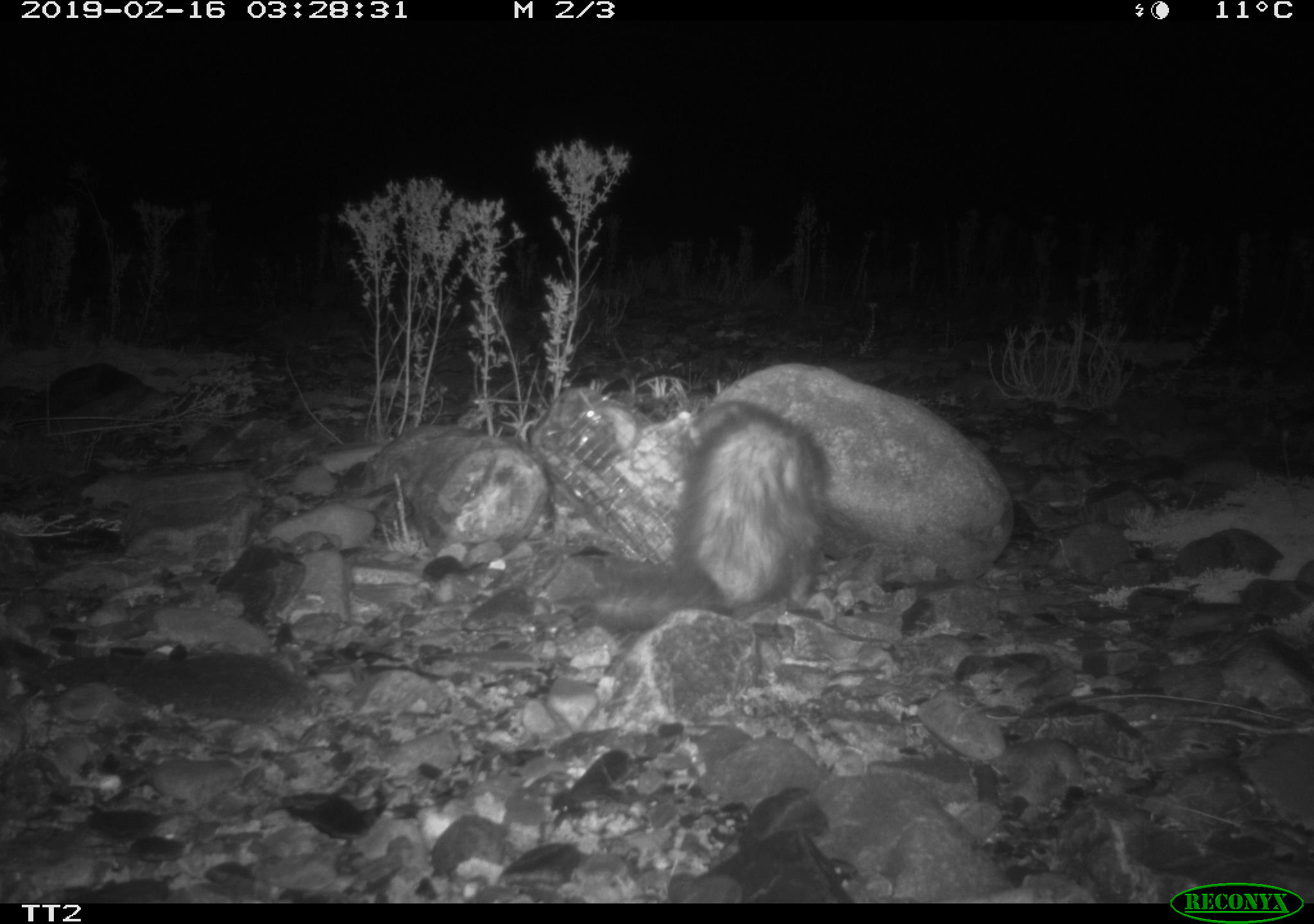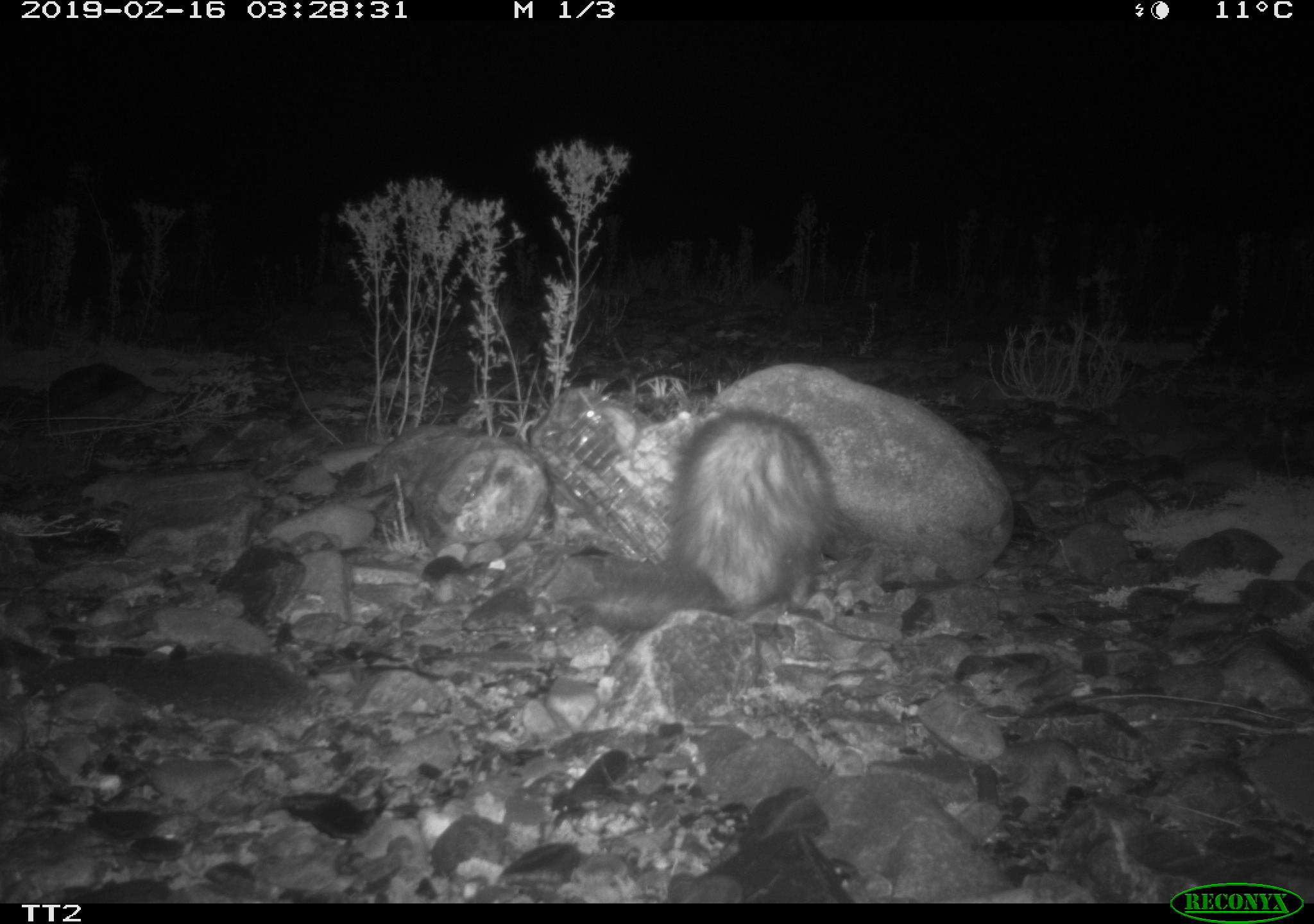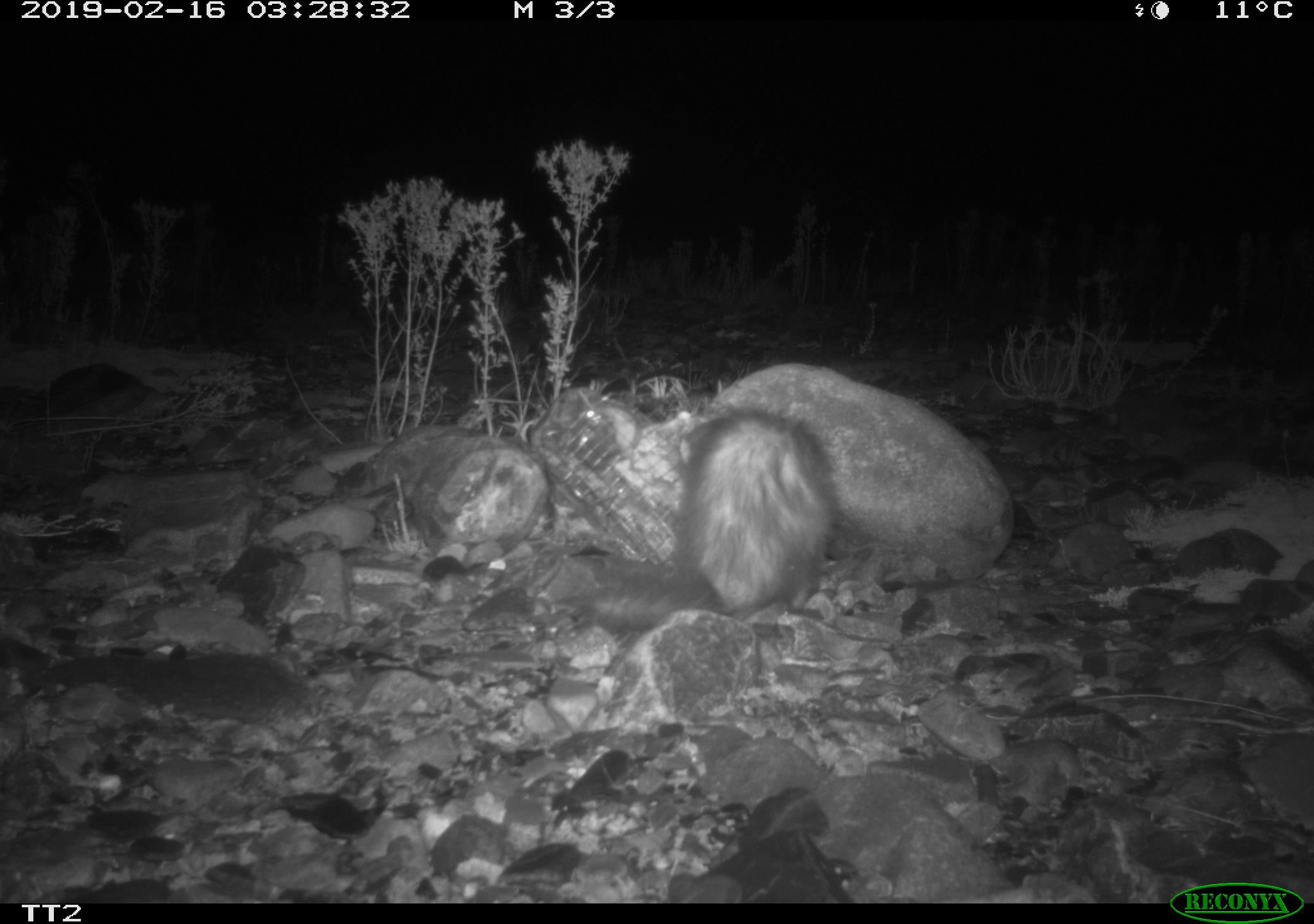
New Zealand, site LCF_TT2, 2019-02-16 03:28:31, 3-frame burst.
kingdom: Animalia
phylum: Chordata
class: Mammalia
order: Carnivora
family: Mustelidae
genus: Mustela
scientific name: Mustela furo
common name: ferret